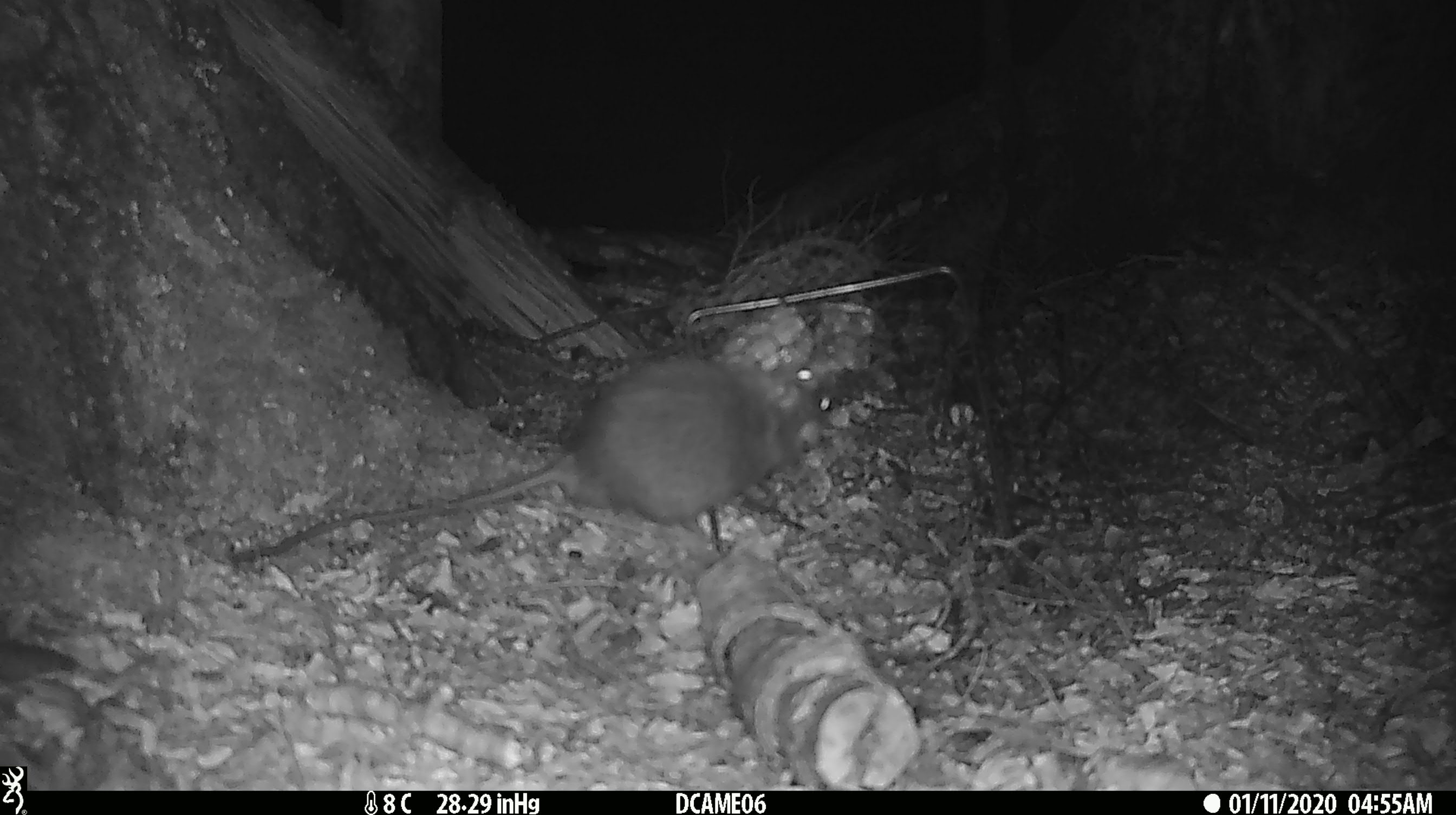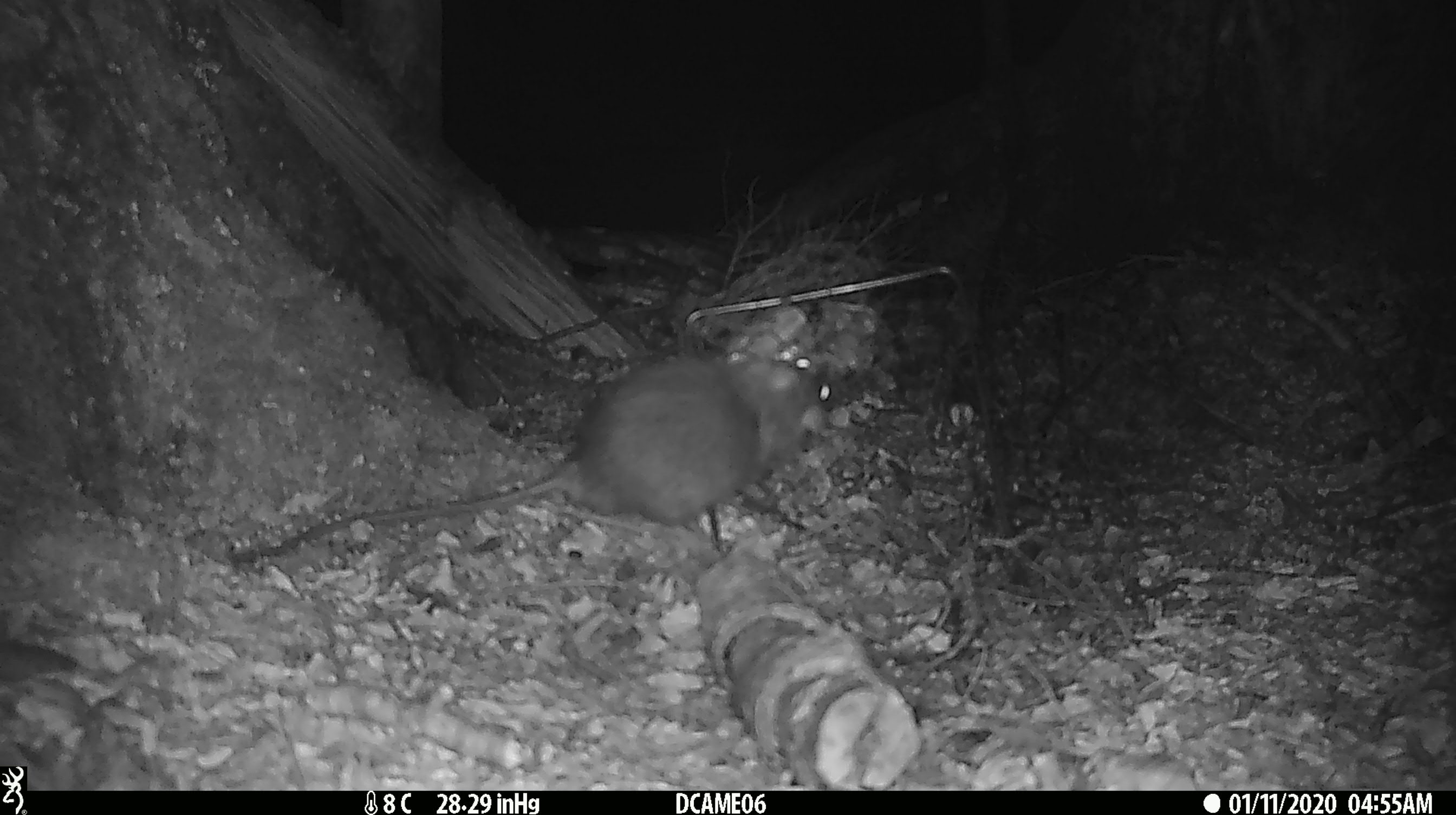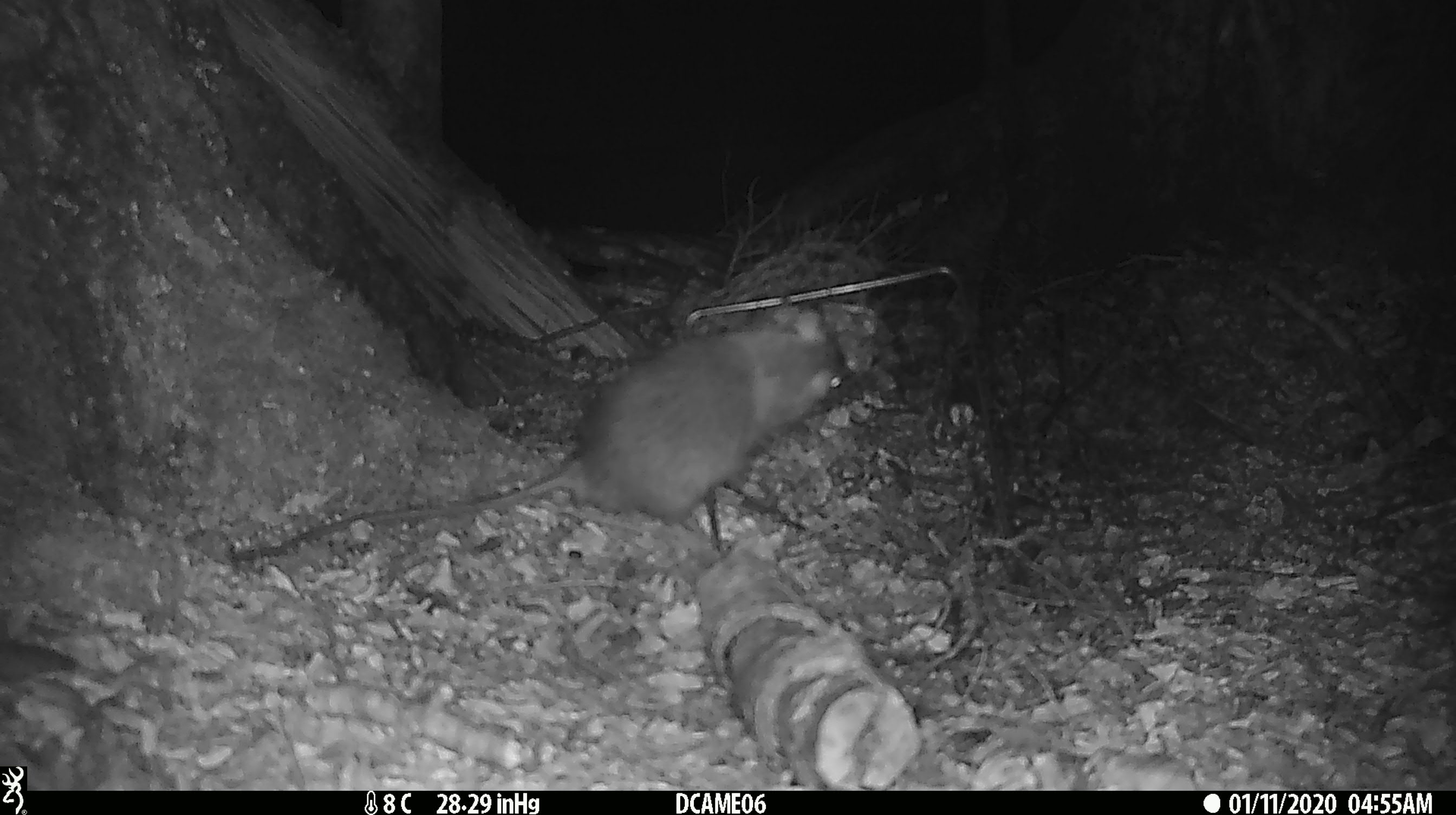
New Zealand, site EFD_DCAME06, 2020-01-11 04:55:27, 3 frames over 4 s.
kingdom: Animalia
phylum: Chordata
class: Mammalia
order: Rodentia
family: Muridae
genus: Rattus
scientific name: Rattus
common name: rat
Rat (Rattus).